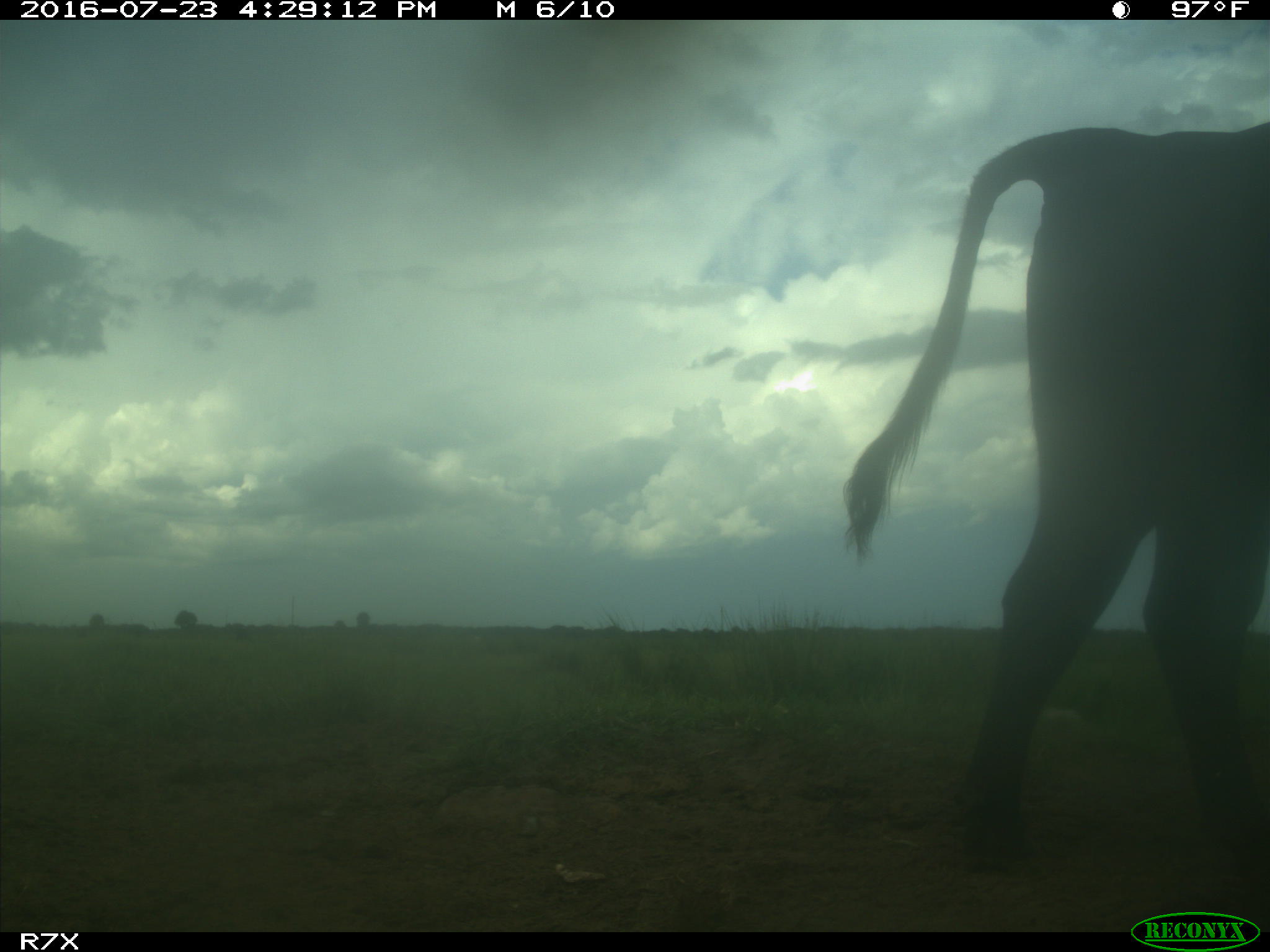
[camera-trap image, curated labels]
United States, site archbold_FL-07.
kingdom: Animalia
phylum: Chordata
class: Mammalia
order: Artiodactyla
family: Bovidae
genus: Bos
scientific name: Bos taurus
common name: domestic cow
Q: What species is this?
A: Bos taurus (domestic cow).